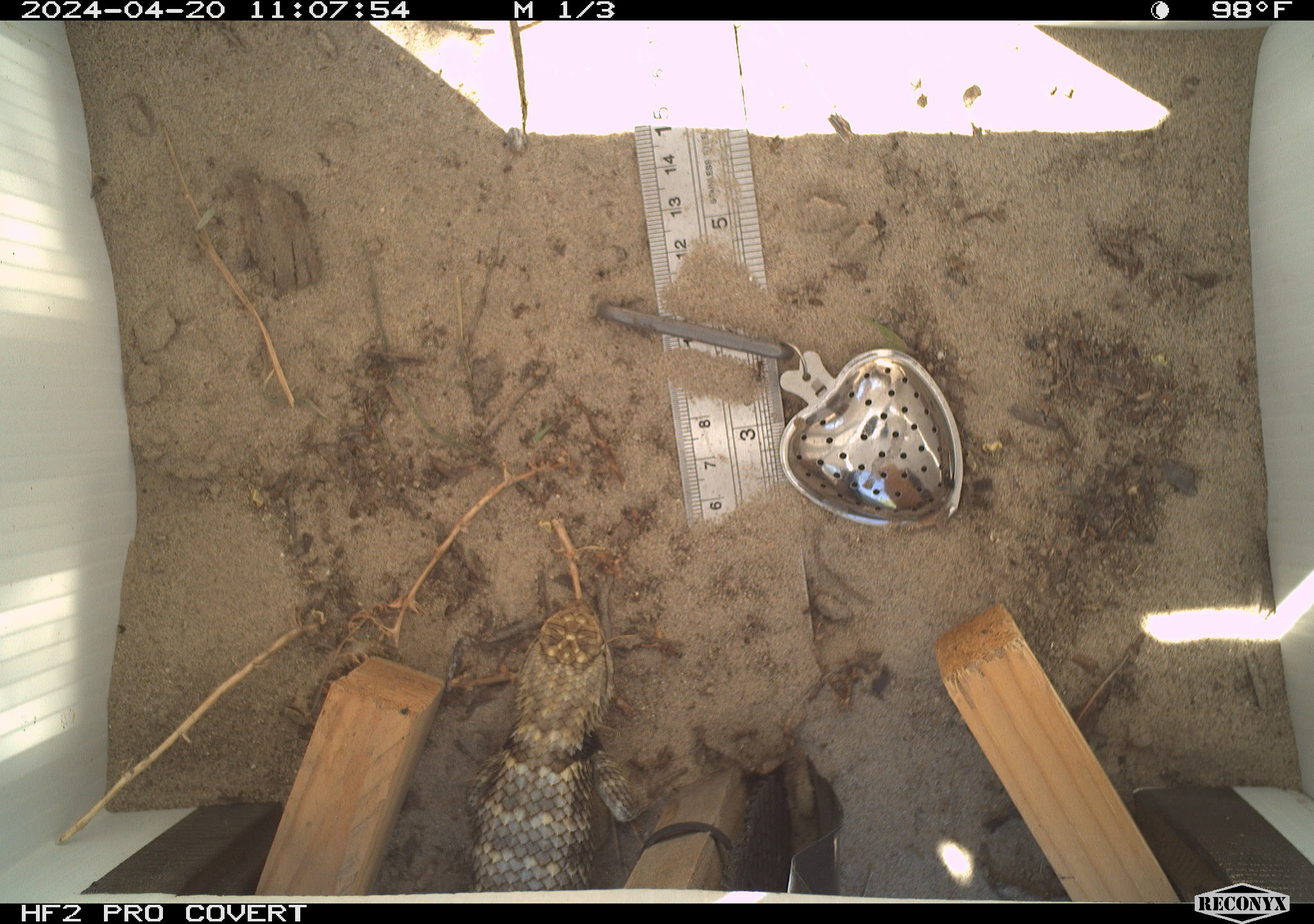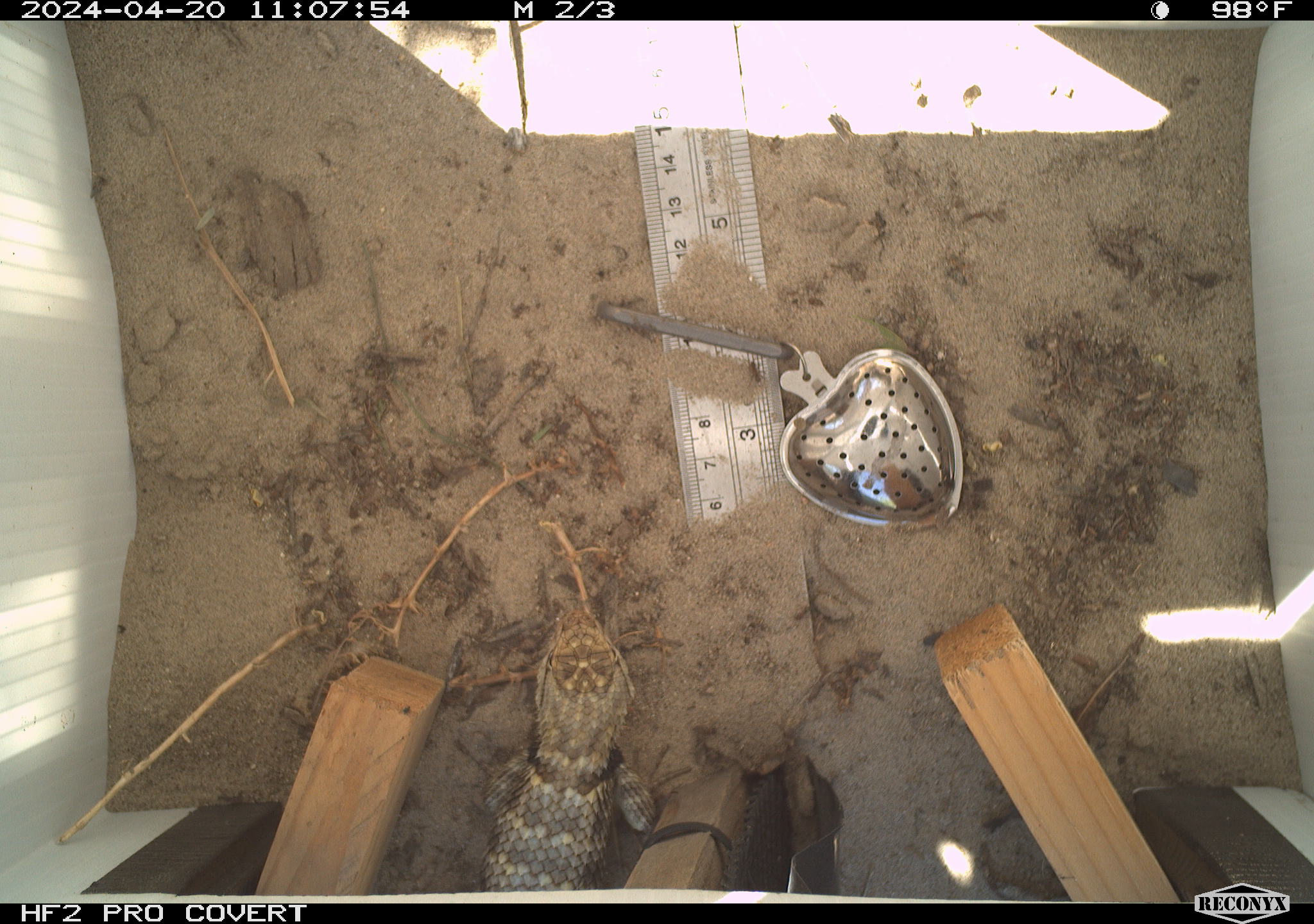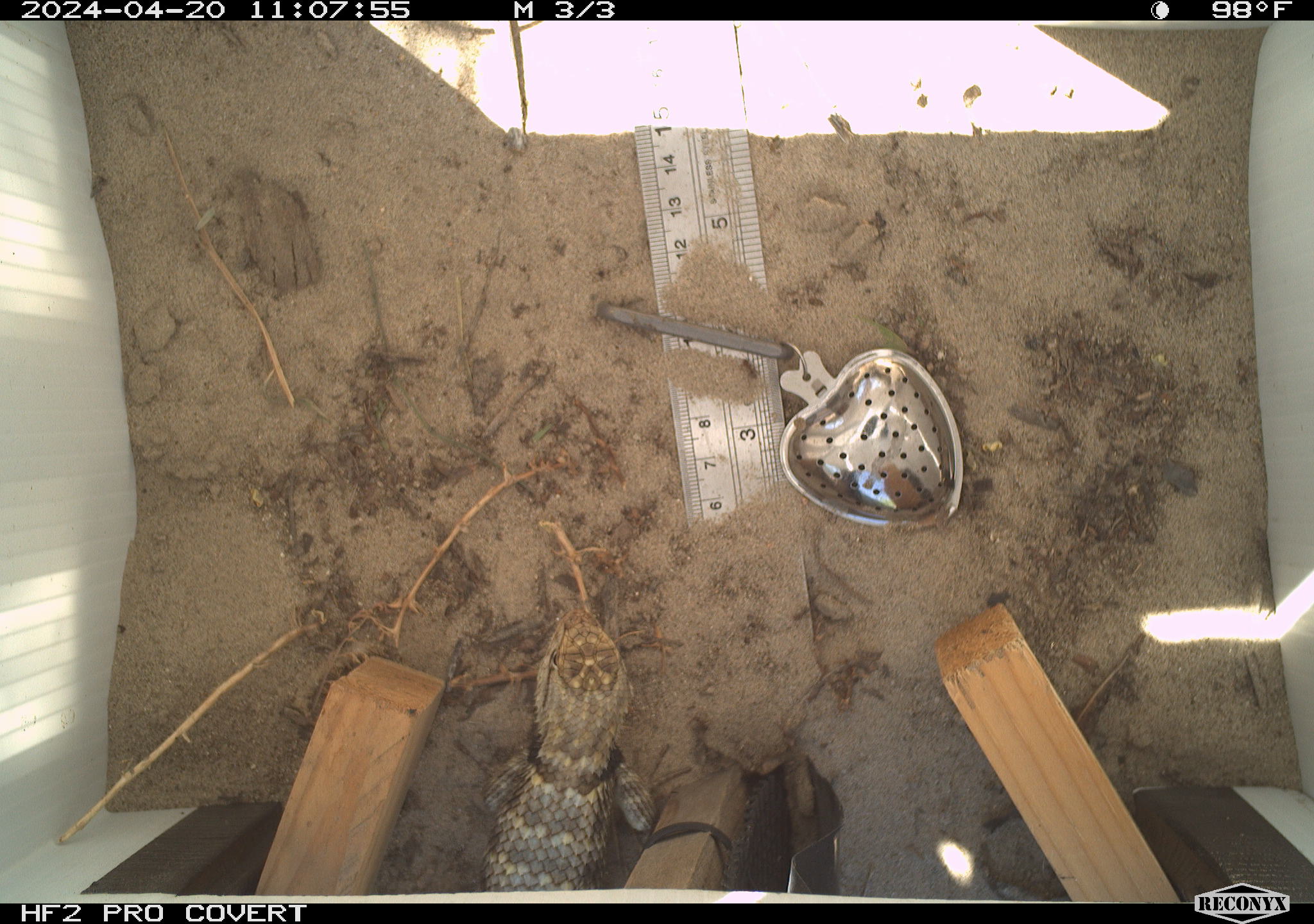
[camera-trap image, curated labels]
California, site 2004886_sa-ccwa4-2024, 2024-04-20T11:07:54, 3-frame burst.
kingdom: Animalia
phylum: Chordata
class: Reptilia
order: Squamata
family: Phrynosomatidae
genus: Sceloporus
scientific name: Sceloporus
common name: spiny lizards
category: sceloporus species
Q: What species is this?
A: Sceloporus species (spiny lizards) (Sceloporus).